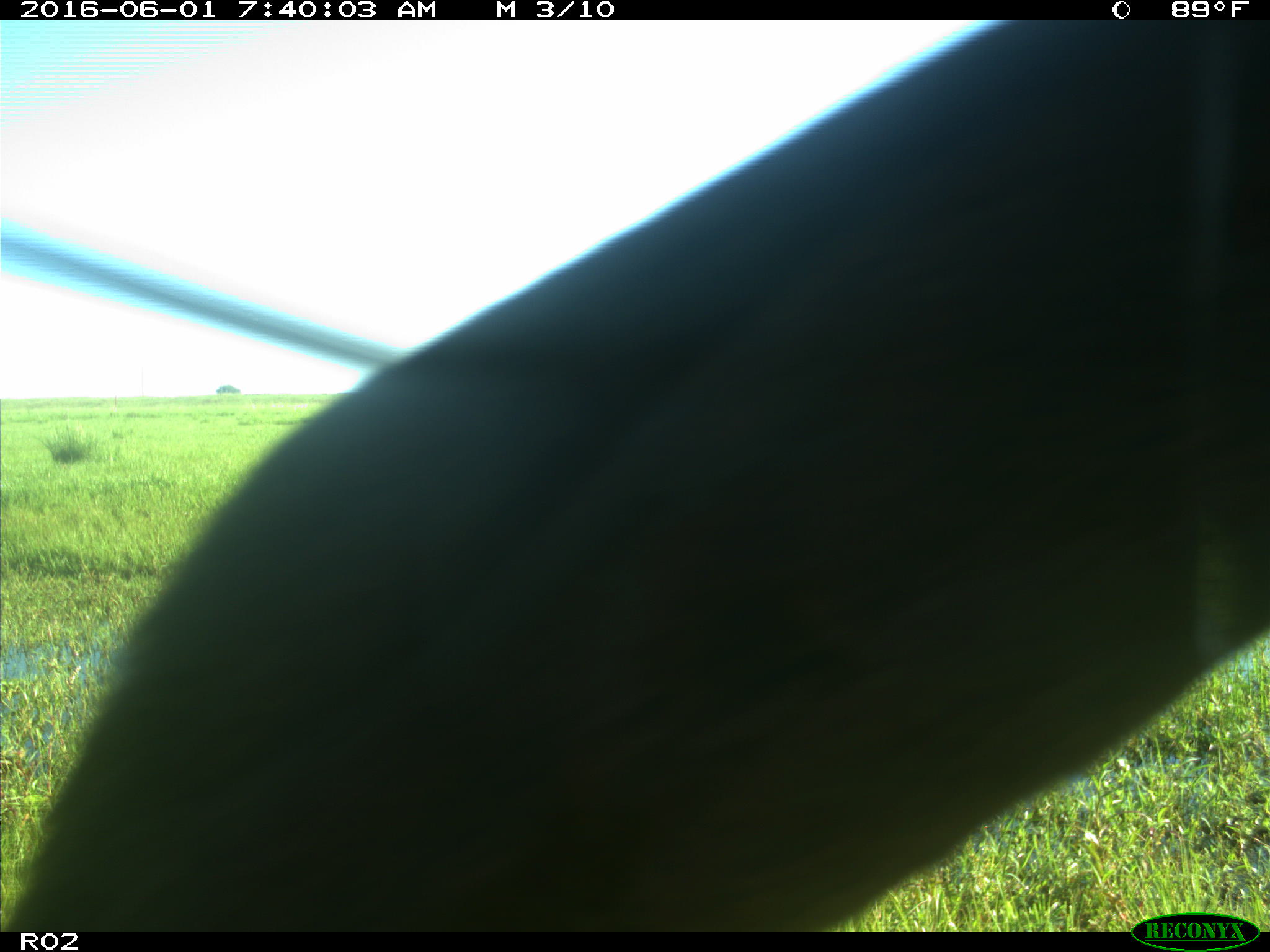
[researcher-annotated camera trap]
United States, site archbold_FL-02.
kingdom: Animalia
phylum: Chordata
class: Mammalia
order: Artiodactyla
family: Bovidae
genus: Bos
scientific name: Bos taurus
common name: domestic cow